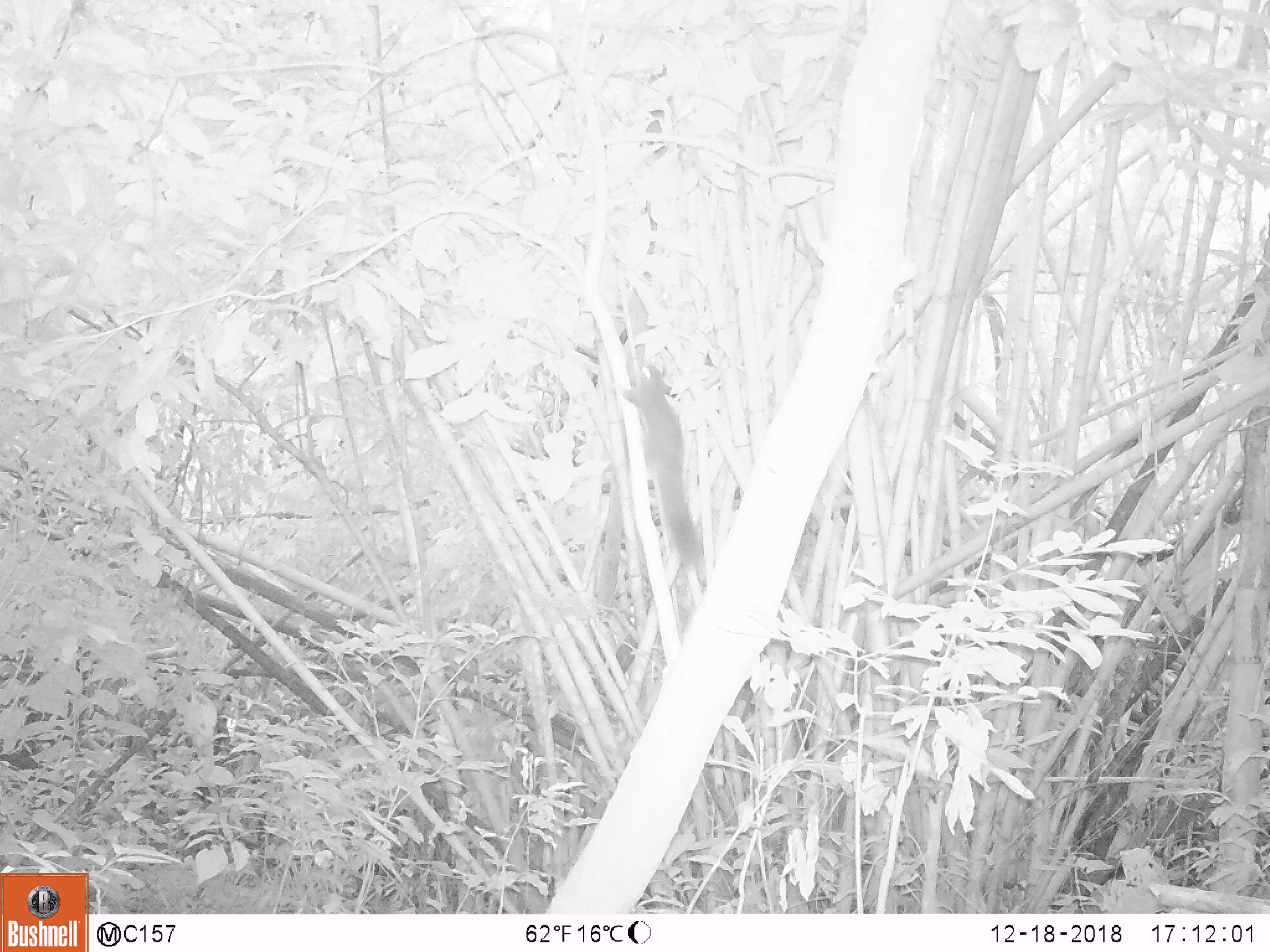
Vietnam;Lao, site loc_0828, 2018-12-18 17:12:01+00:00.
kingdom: Animalia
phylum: Chordata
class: Mammalia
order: Rodentia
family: Sciuridae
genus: Sciurus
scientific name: Sciurus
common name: squirrel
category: unidentified squirrel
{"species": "unidentified squirrel (squirrel) (Sciurus)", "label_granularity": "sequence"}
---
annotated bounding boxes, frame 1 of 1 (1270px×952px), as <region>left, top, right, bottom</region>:
unidentified squirrel: <region>619, 363, 702, 573</region>